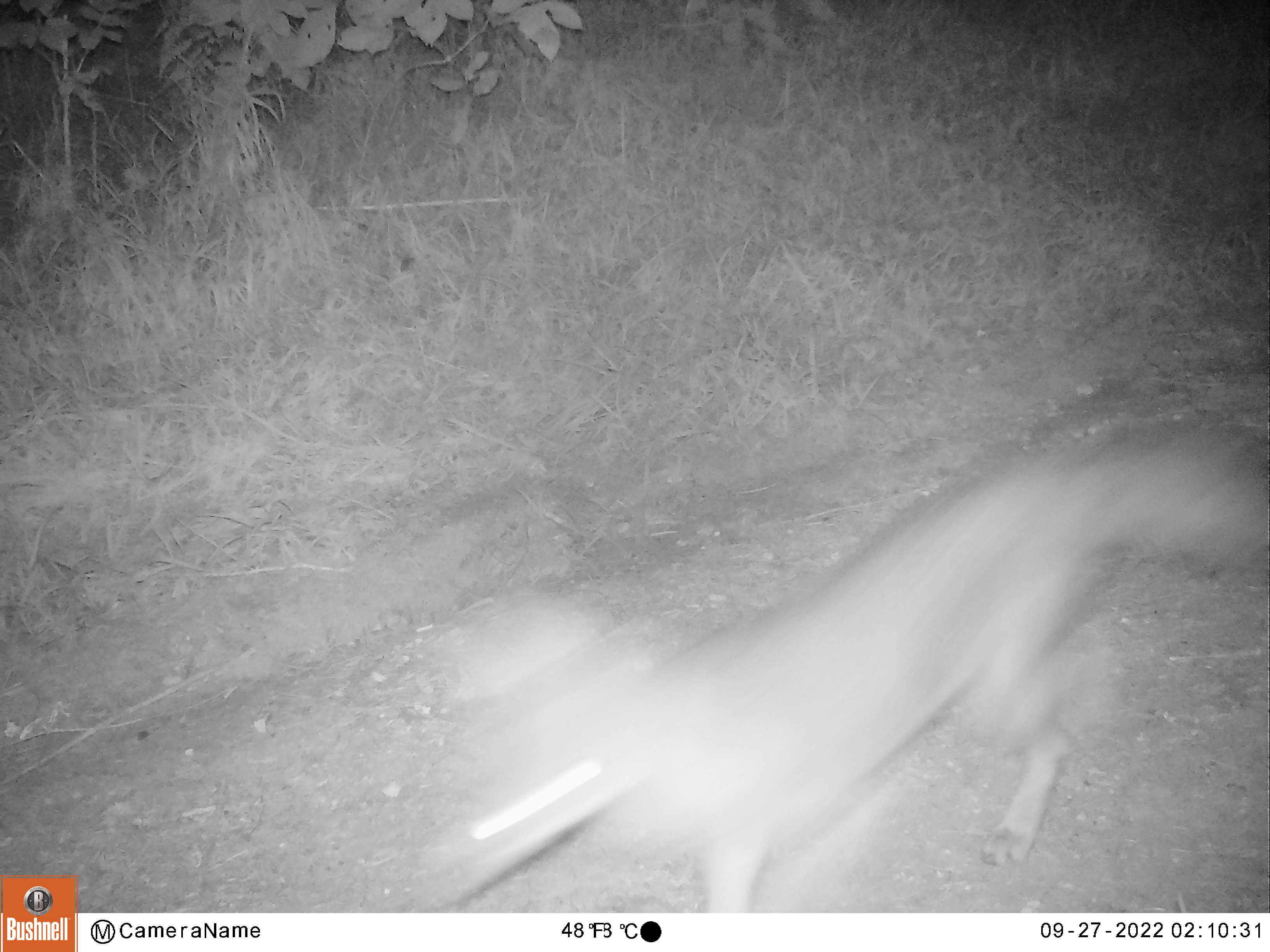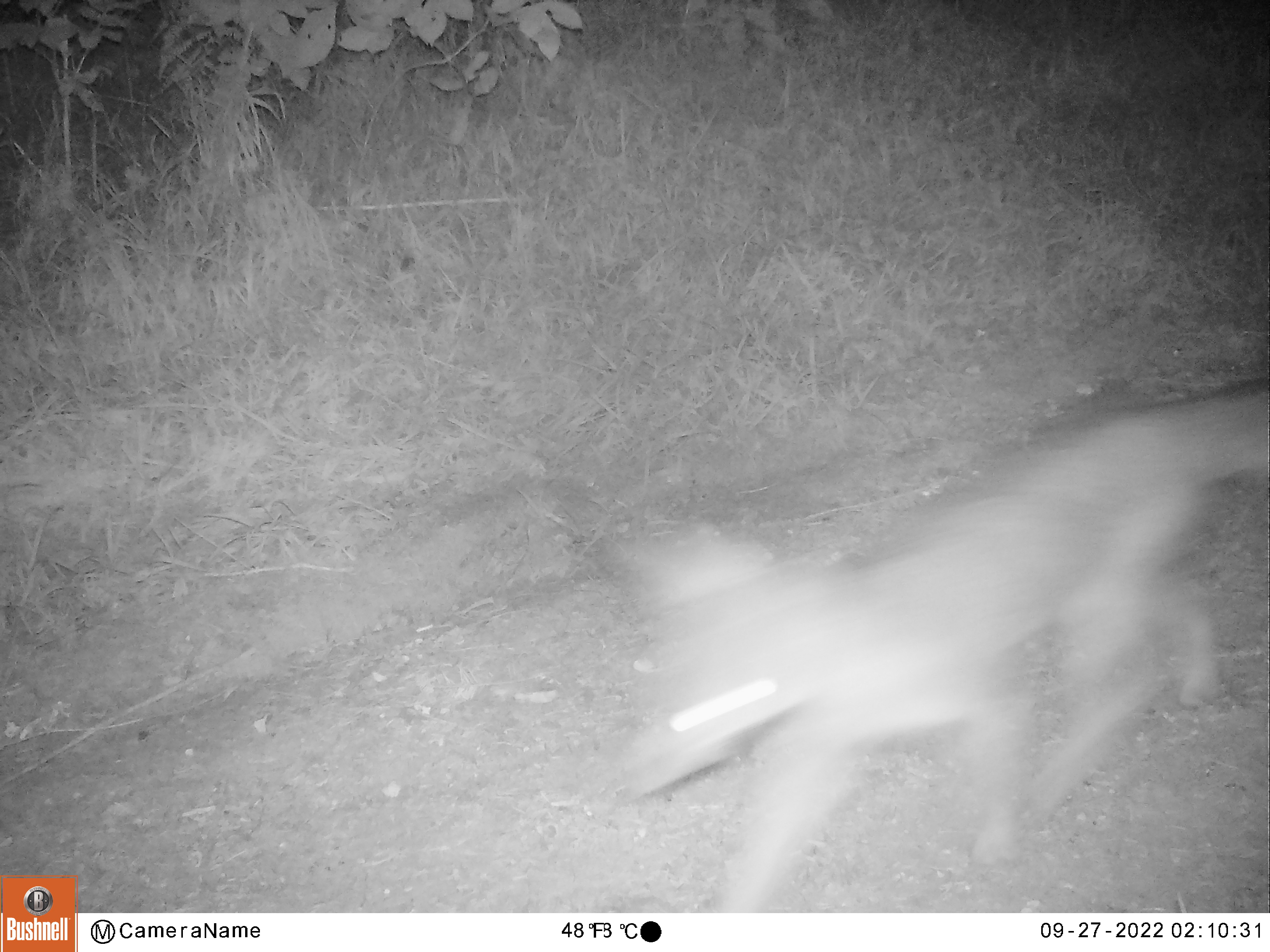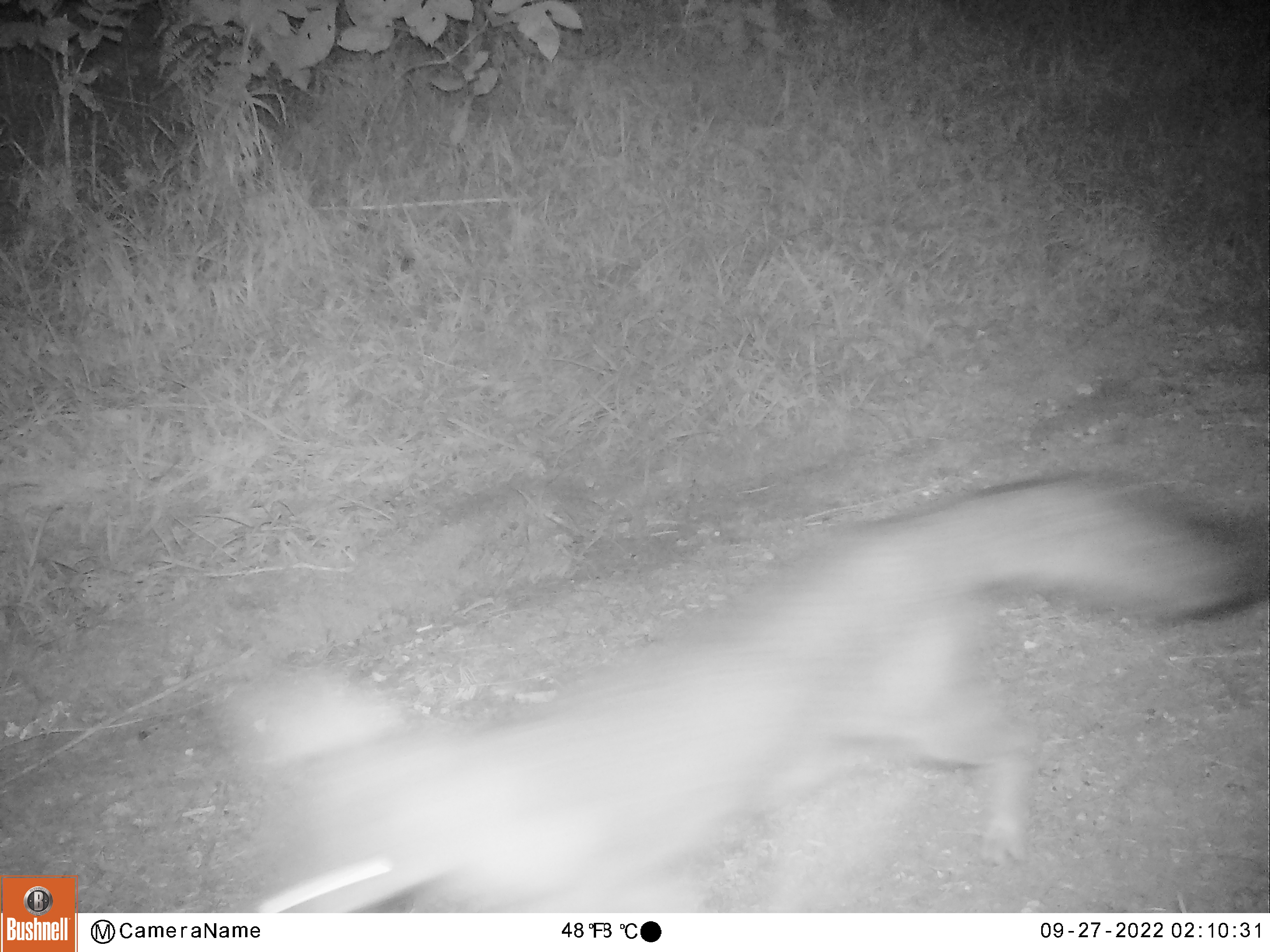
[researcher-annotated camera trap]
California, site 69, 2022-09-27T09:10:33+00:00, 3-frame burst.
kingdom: Animalia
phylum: Chordata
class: Mammalia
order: Carnivora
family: Canidae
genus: Urocyon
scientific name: Urocyon cinereoargenteus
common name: gray fox